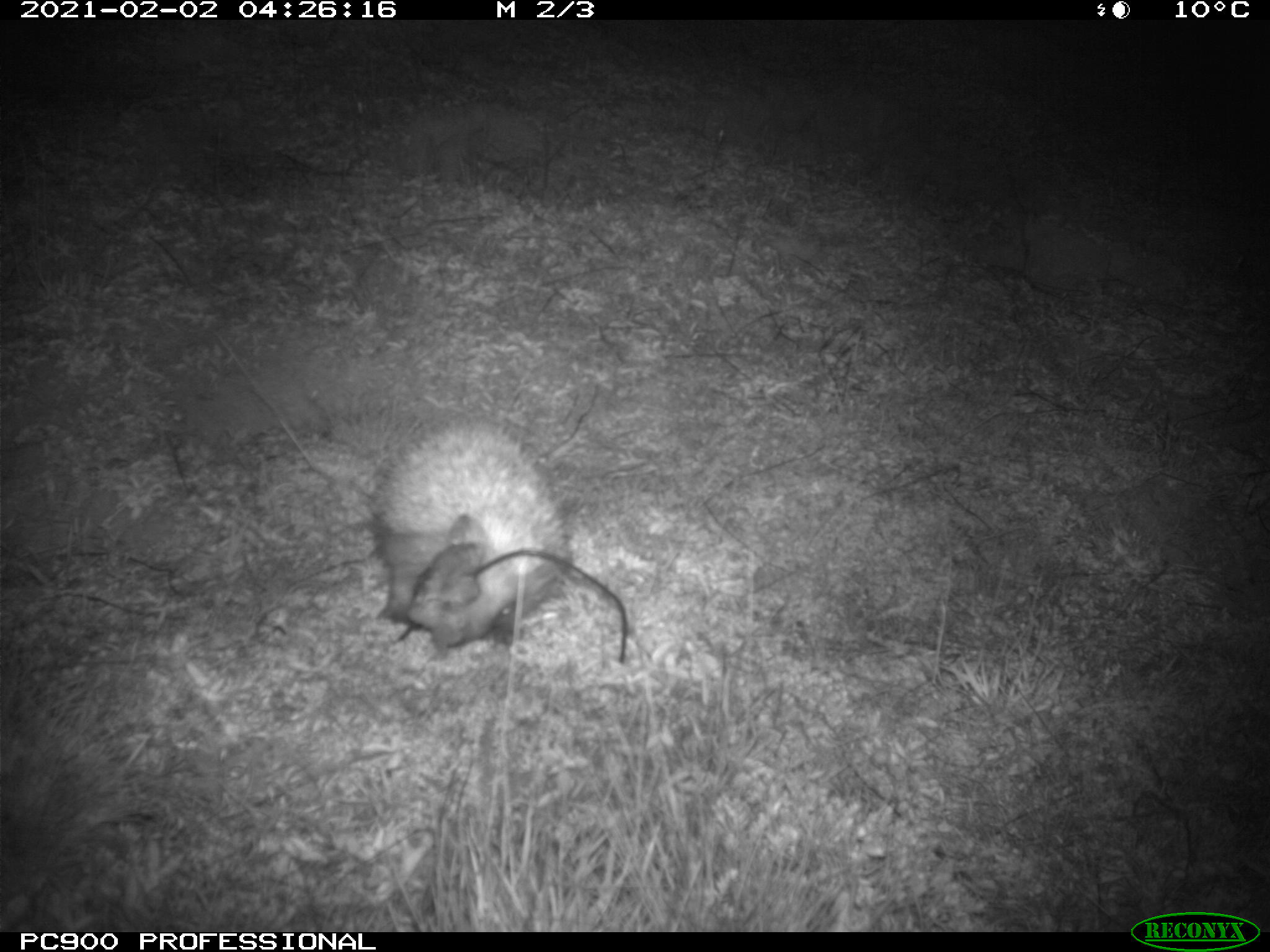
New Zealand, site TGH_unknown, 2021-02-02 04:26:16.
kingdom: Animalia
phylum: Chordata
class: Mammalia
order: Eulipotyphla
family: Erinaceidae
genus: Erinaceus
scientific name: Erinaceus europaeus europaeus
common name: european hedgehog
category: hedgehog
Hedgehog (european hedgehog) (Erinaceus europaeus europaeus).